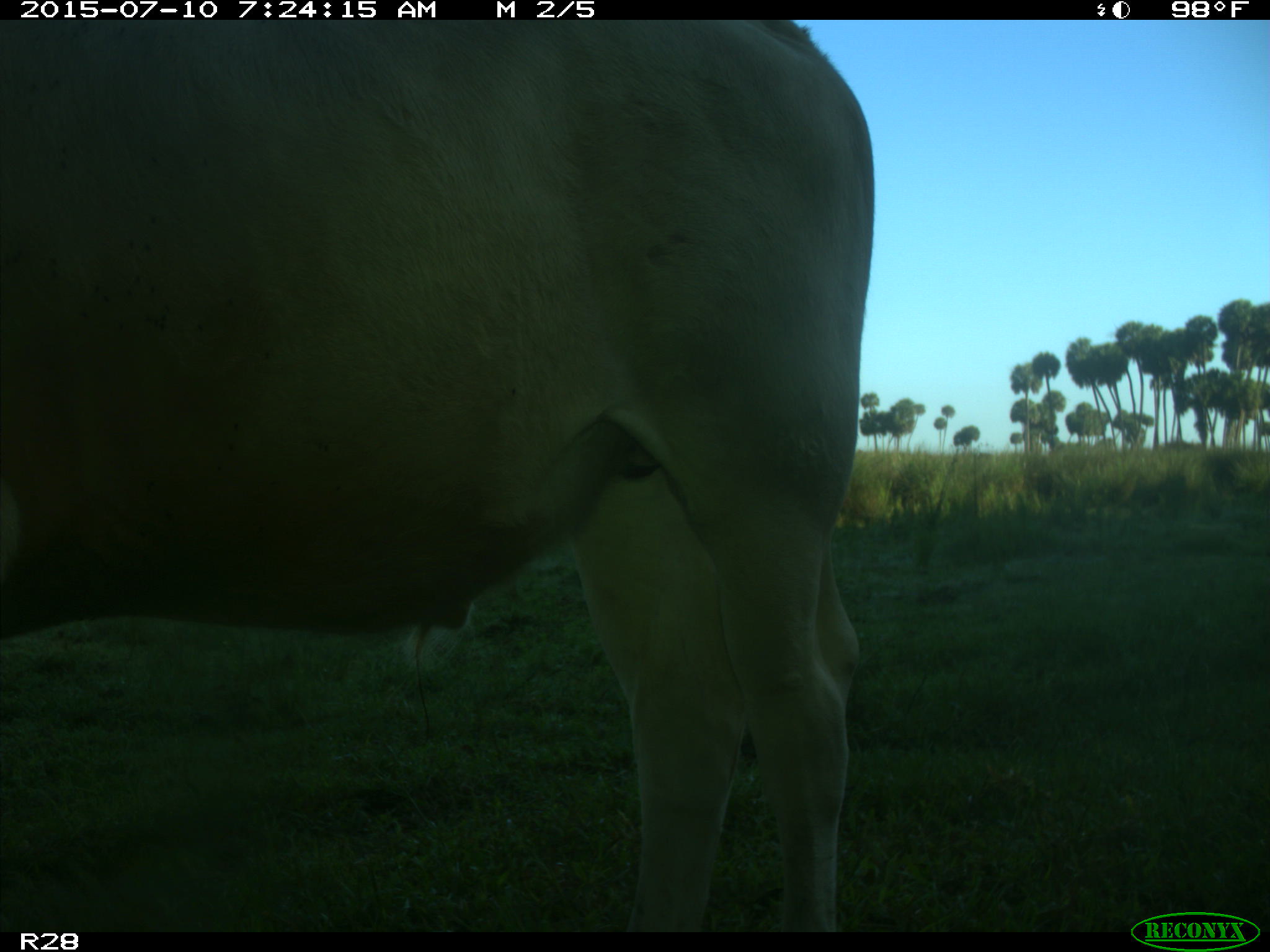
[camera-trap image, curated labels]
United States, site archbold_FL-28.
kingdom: Animalia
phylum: Chordata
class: Mammalia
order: Artiodactyla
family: Bovidae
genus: Bos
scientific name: Bos taurus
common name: domestic cow